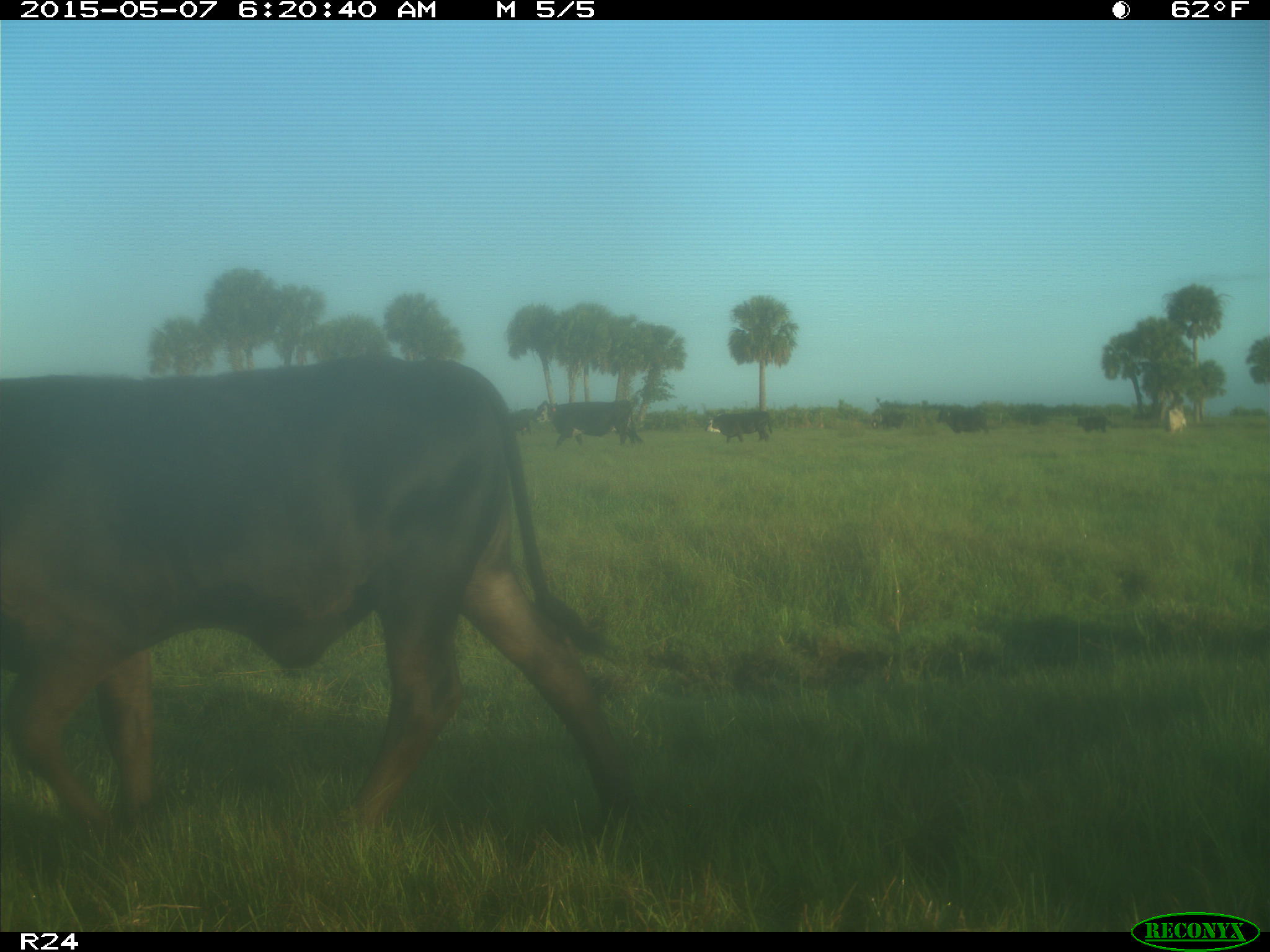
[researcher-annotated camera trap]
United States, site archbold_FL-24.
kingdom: Animalia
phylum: Chordata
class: Mammalia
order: Artiodactyla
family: Bovidae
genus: Bos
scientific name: Bos taurus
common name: domestic cow